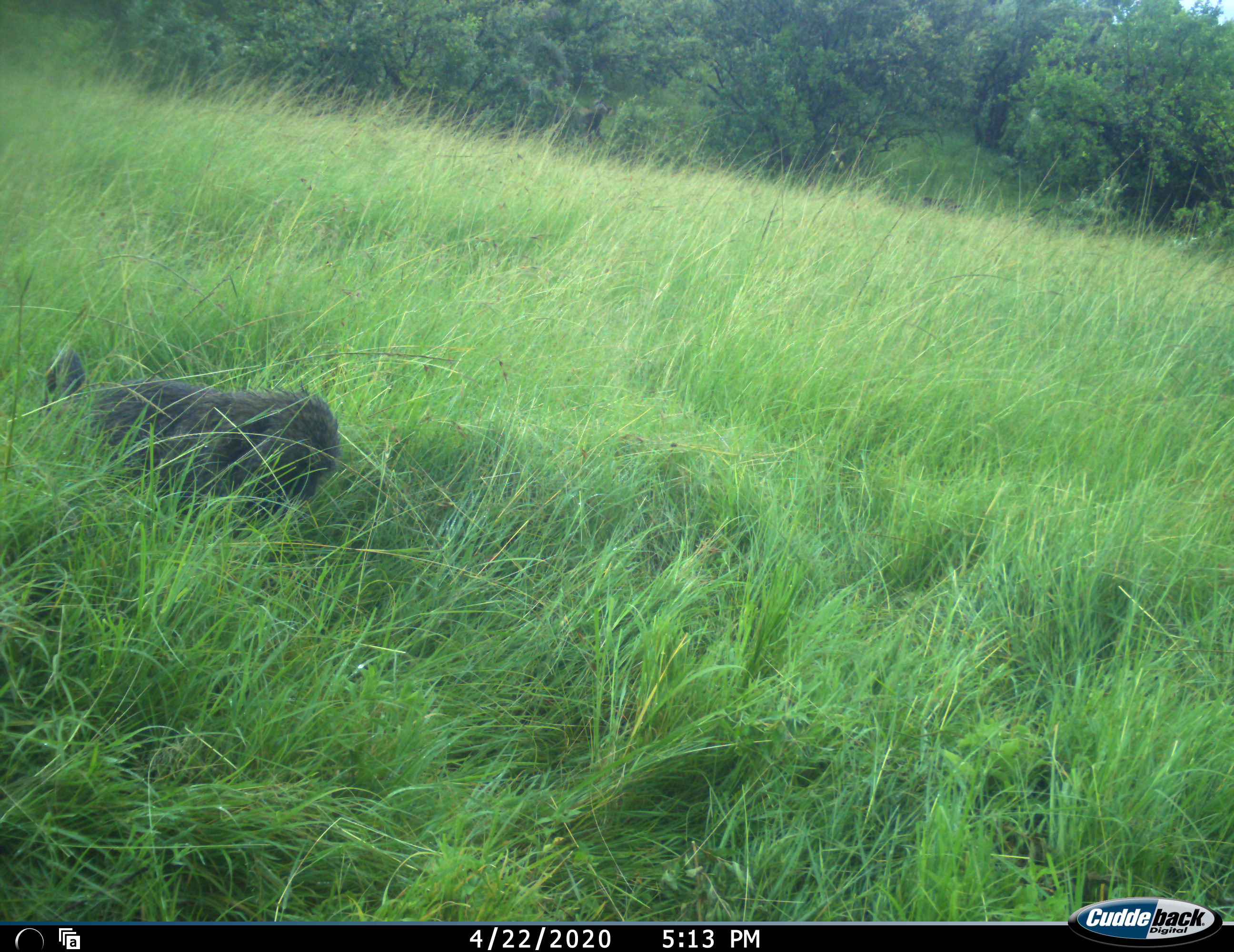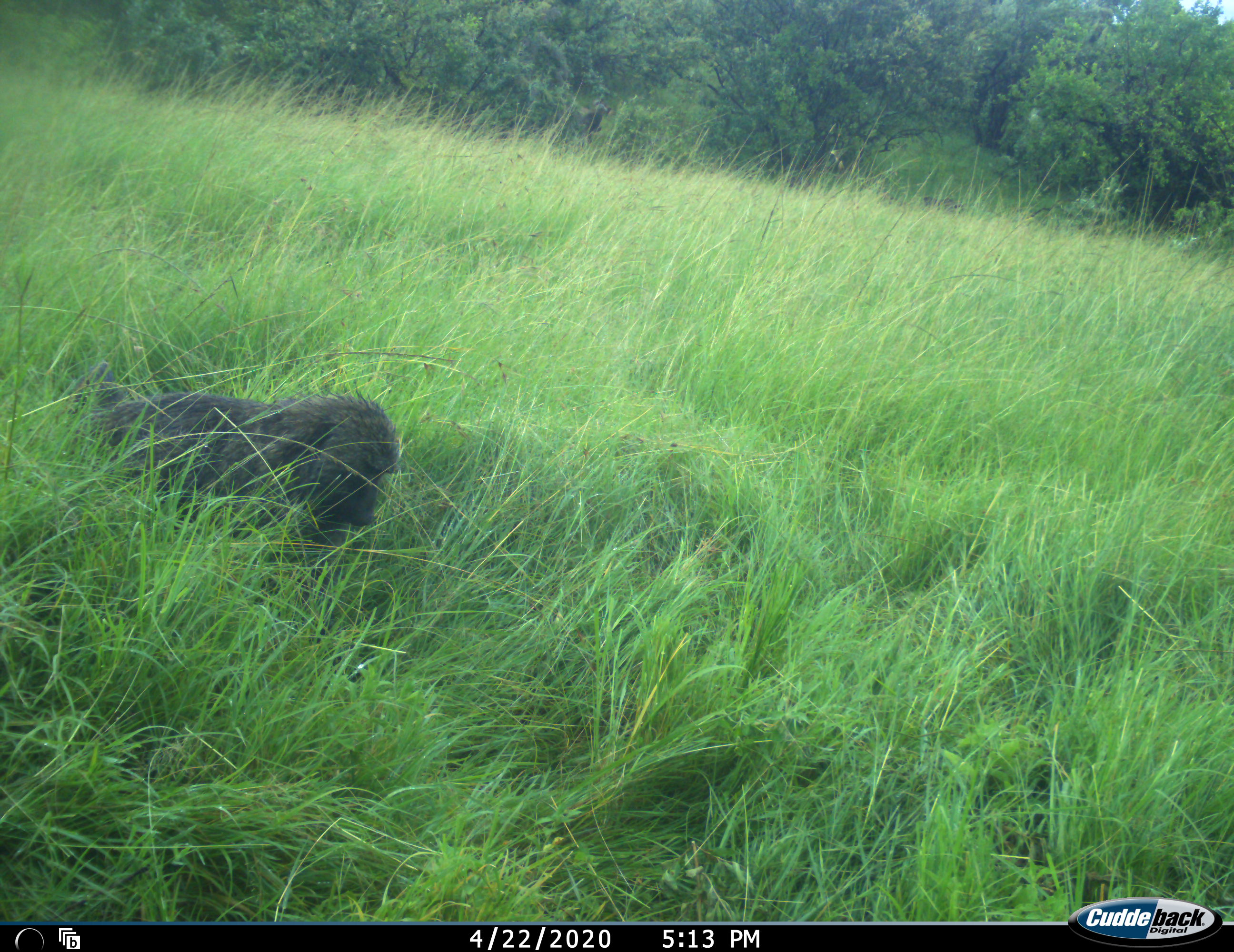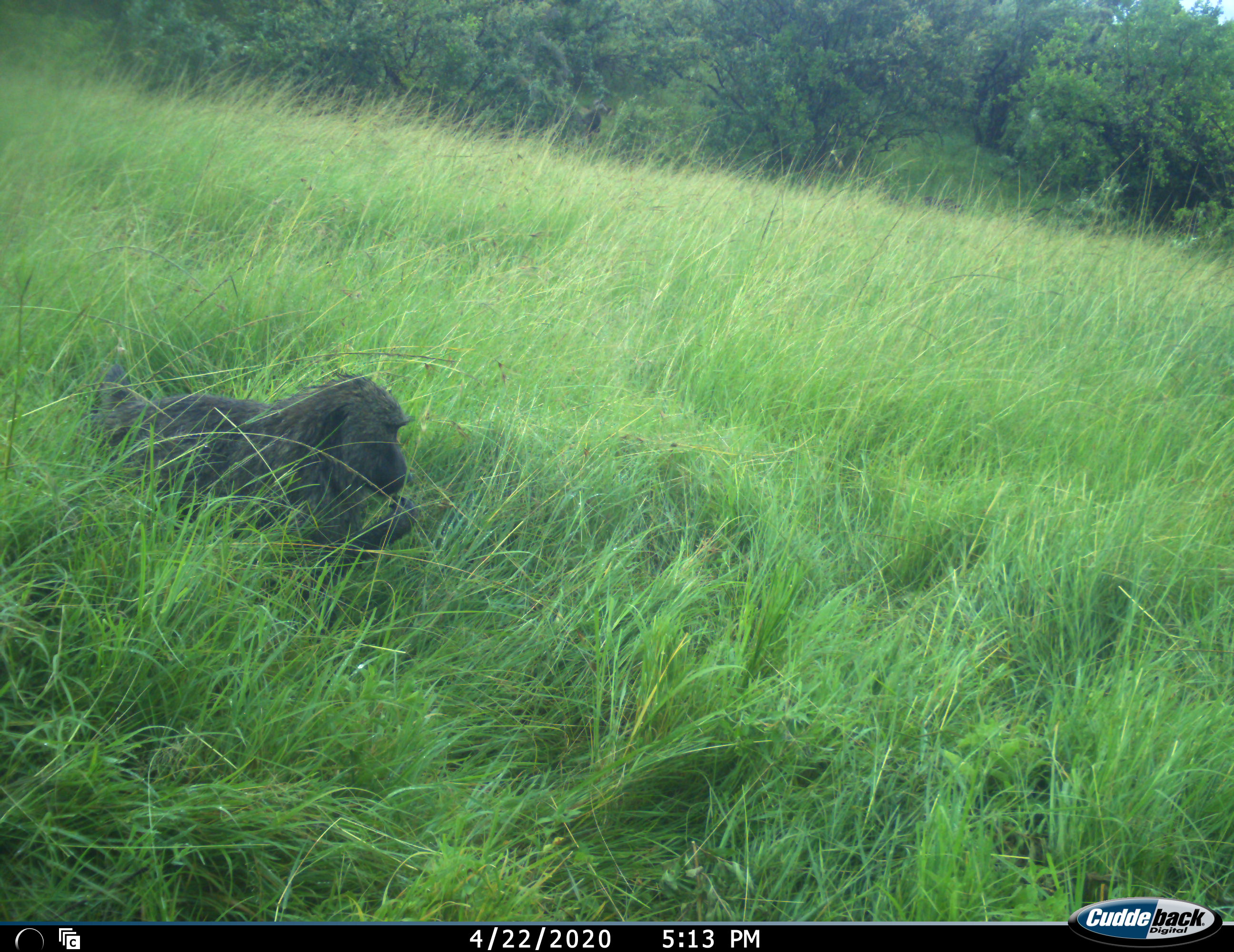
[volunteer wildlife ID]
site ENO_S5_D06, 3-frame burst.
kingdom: Animalia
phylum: Chordata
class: Mammalia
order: Primates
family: Cercopithecidae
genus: Papio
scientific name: Papio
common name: baboon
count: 1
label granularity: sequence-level